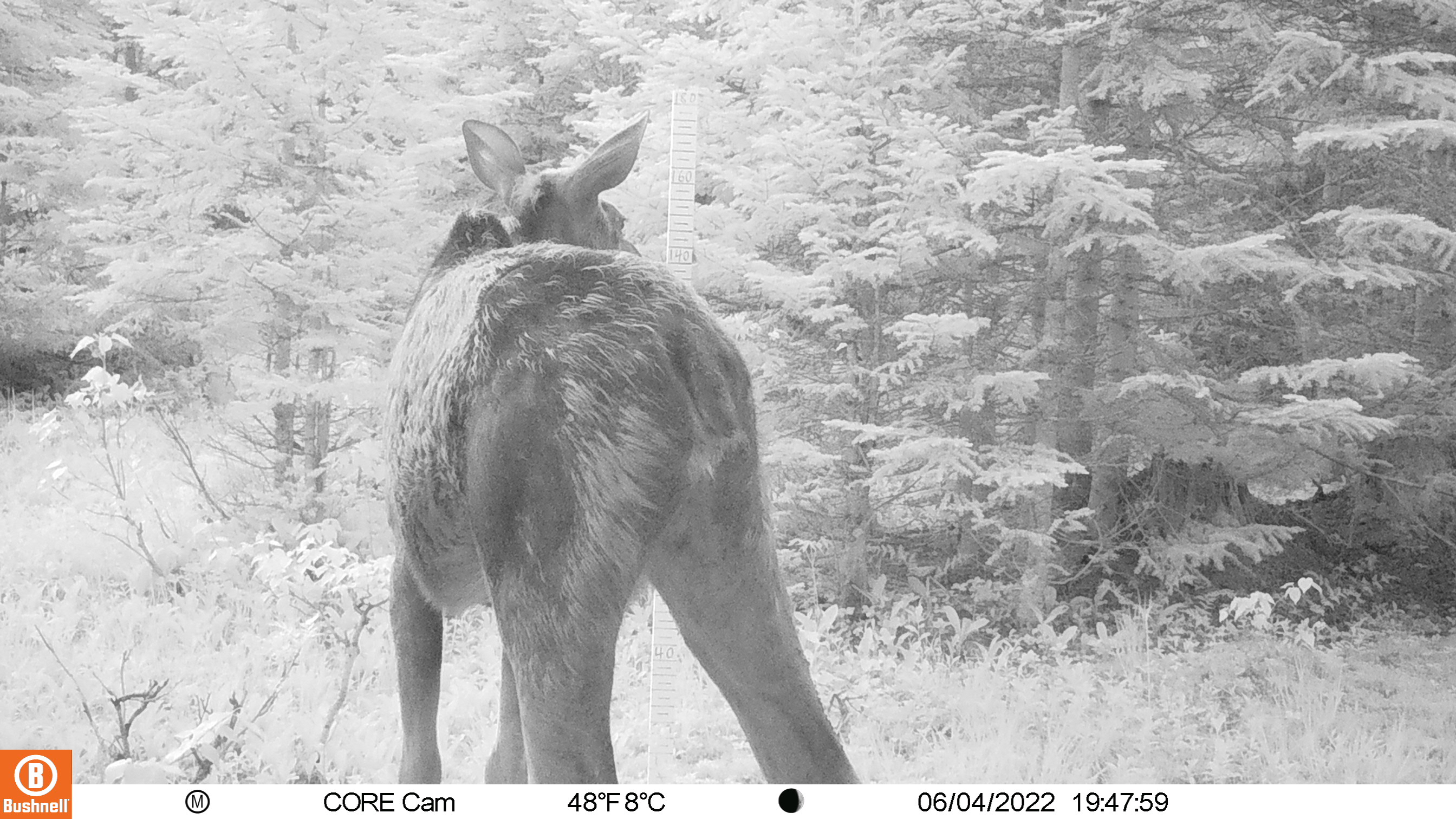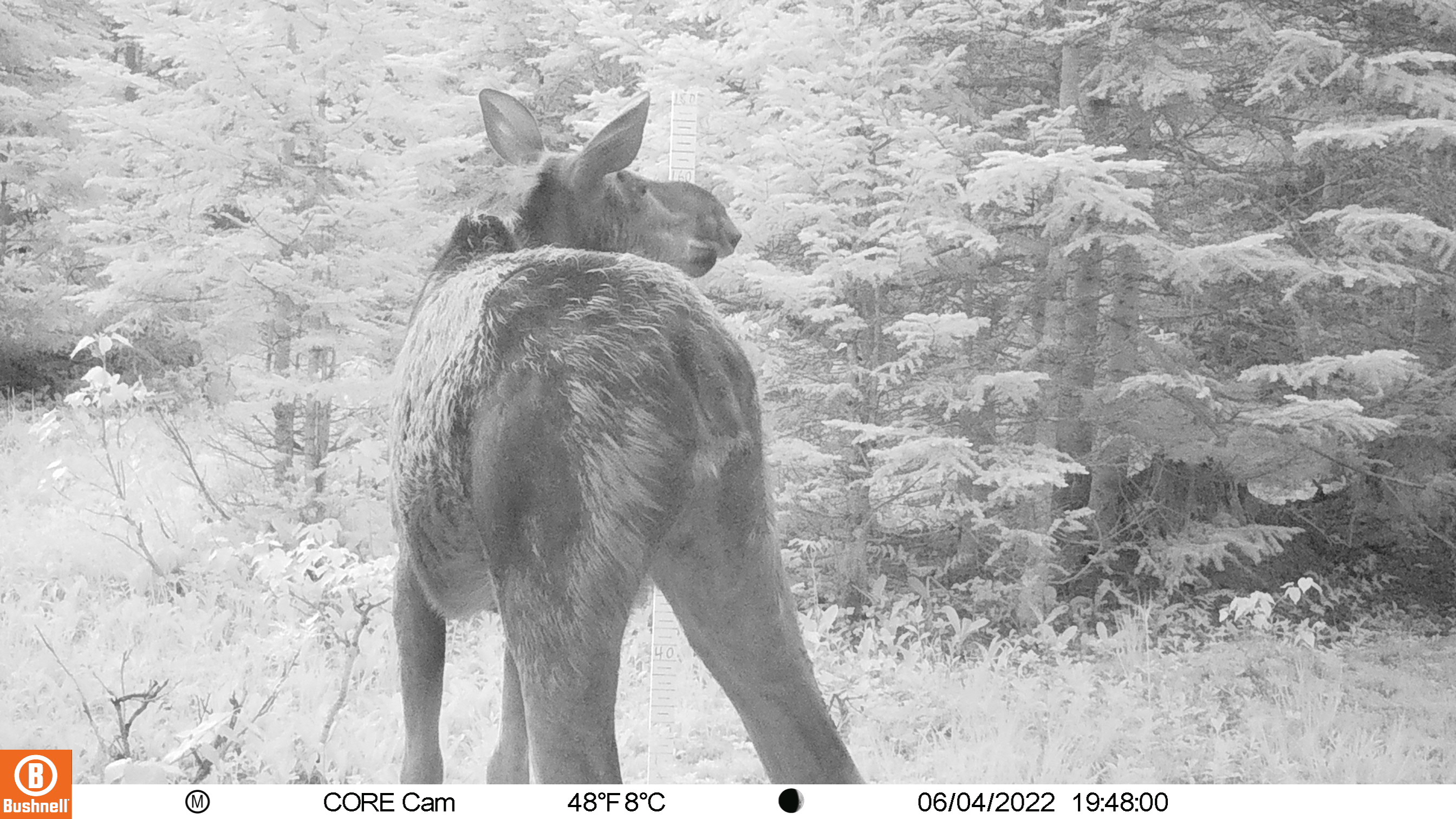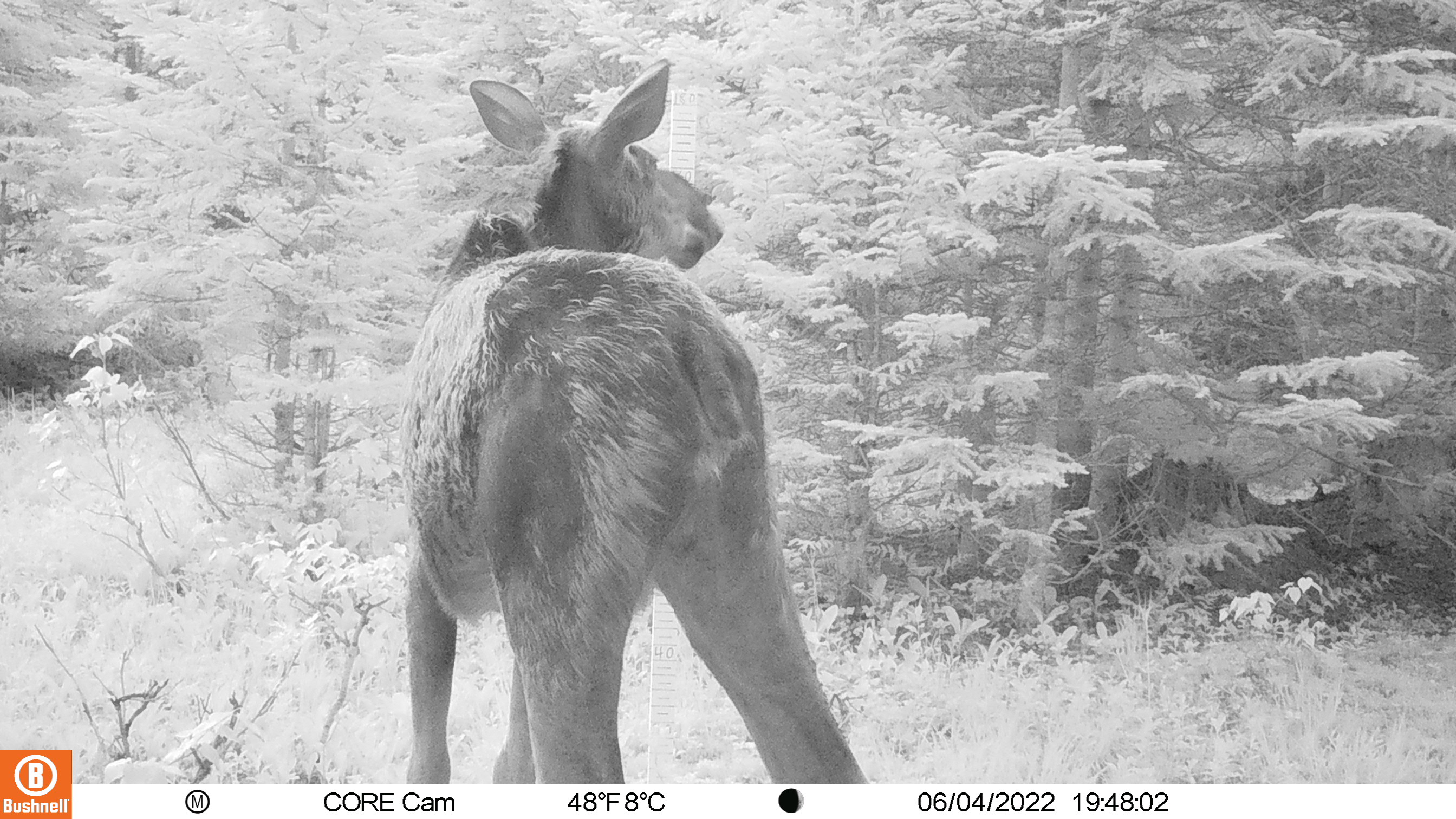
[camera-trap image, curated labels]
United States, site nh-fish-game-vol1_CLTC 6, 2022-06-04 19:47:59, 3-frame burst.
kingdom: Animalia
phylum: Chordata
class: Mammalia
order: Artiodactyla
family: Cervidae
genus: Alces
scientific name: Alces alces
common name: moose